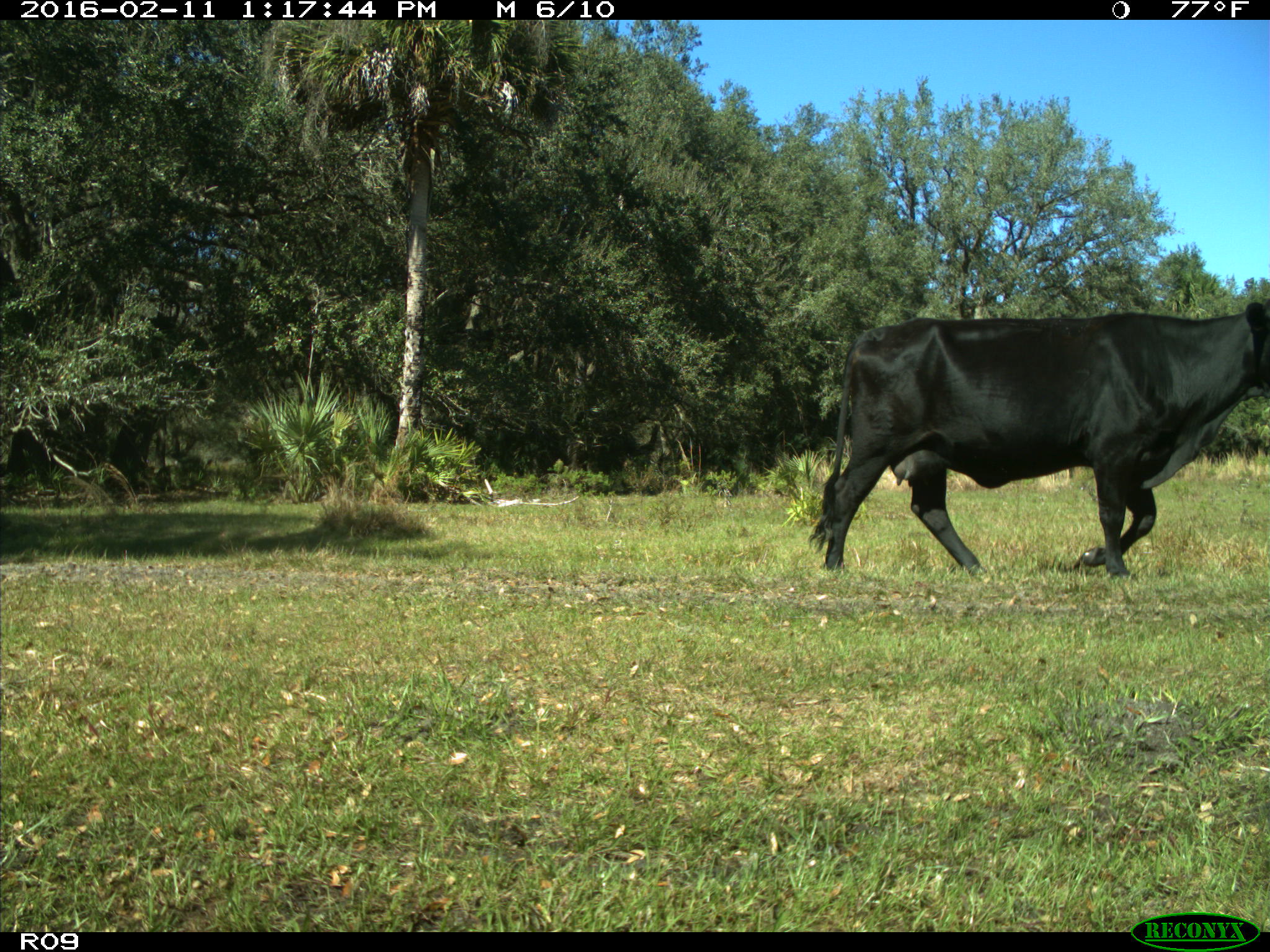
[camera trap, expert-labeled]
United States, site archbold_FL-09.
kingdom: Animalia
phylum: Chordata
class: Mammalia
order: Artiodactyla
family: Bovidae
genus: Bos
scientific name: Bos taurus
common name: domestic cow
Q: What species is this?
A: Bos taurus (domestic cow).